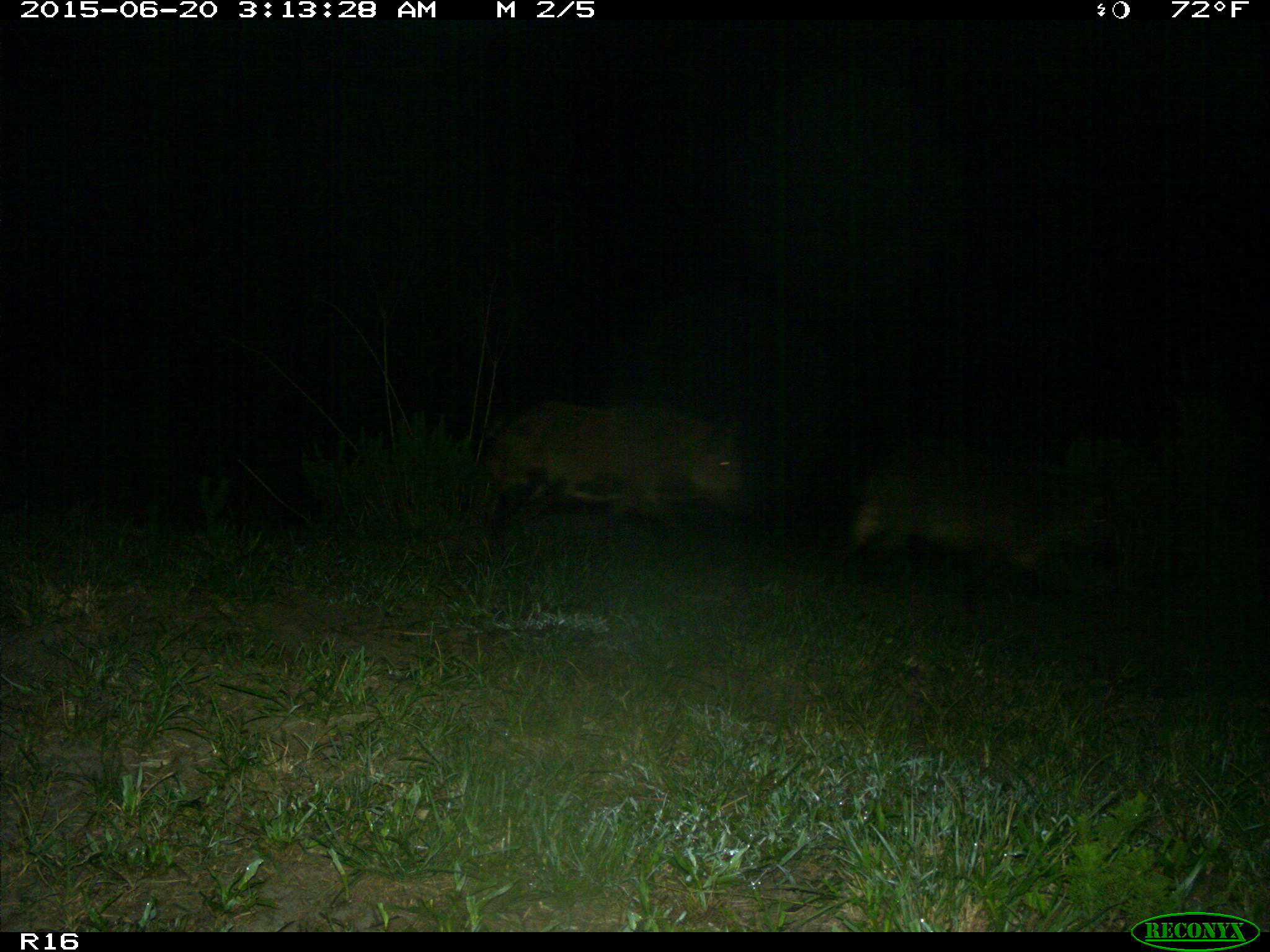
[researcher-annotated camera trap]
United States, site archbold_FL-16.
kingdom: Animalia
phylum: Chordata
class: Mammalia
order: Artiodactyla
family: Suidae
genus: Sus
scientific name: Sus scrofa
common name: wild boar